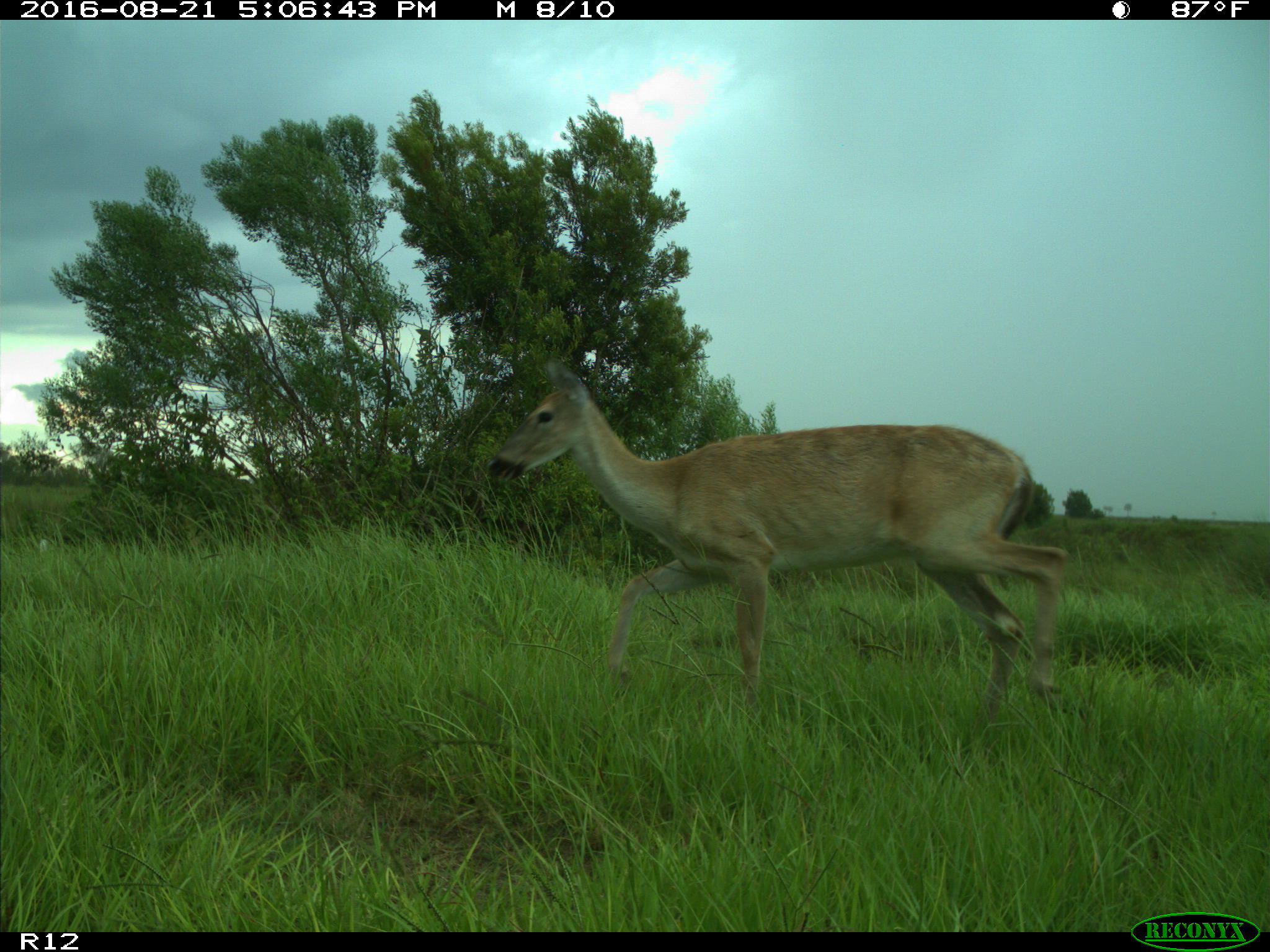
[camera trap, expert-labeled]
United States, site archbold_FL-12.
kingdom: Animalia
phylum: Chordata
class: Mammalia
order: Artiodactyla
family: Cervidae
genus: Odocoileus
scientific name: Odocoileus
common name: deer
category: unidentified deer